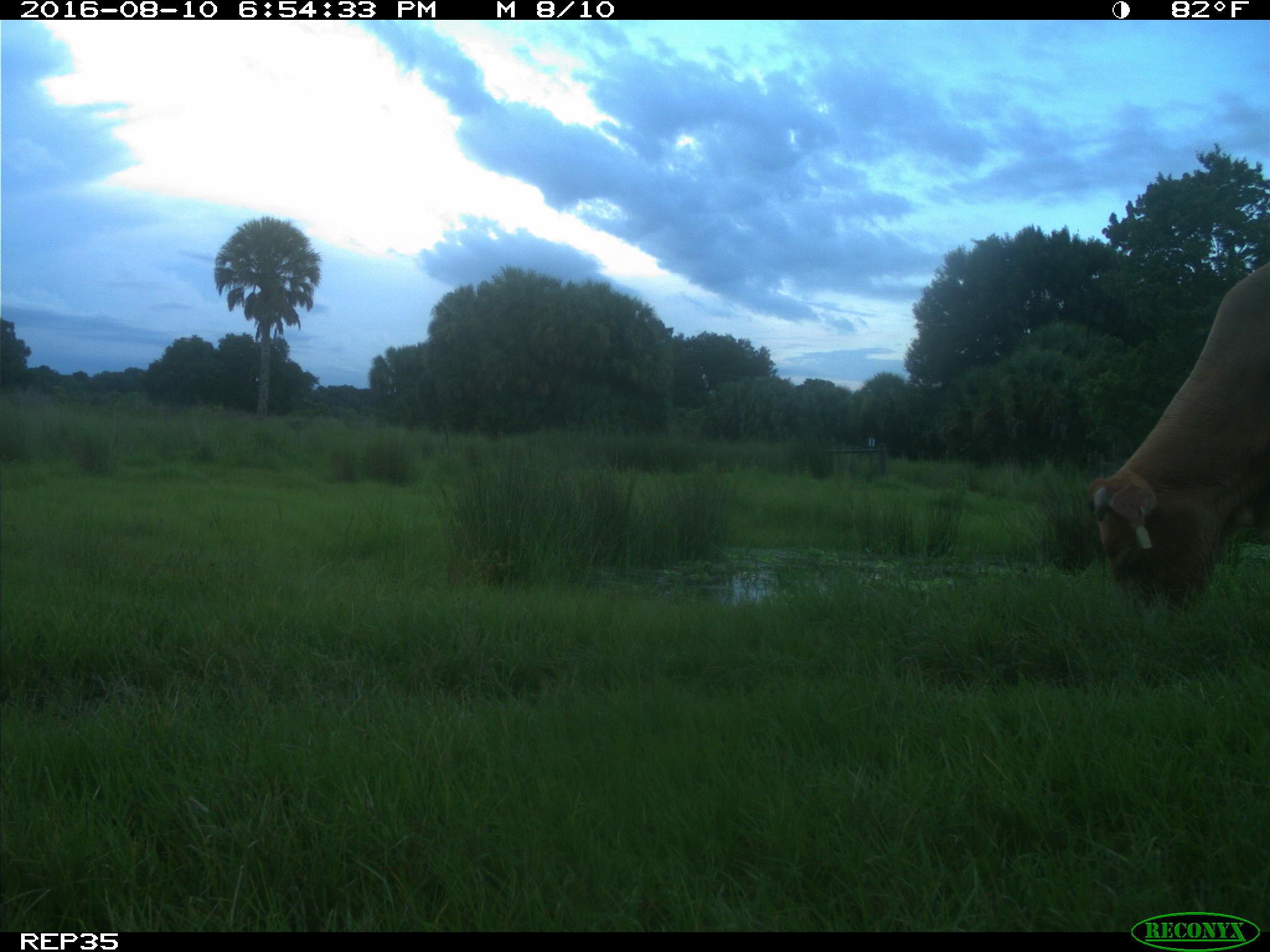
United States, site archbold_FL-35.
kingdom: Animalia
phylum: Chordata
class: Mammalia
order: Artiodactyla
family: Bovidae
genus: Bos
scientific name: Bos taurus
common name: domestic cow